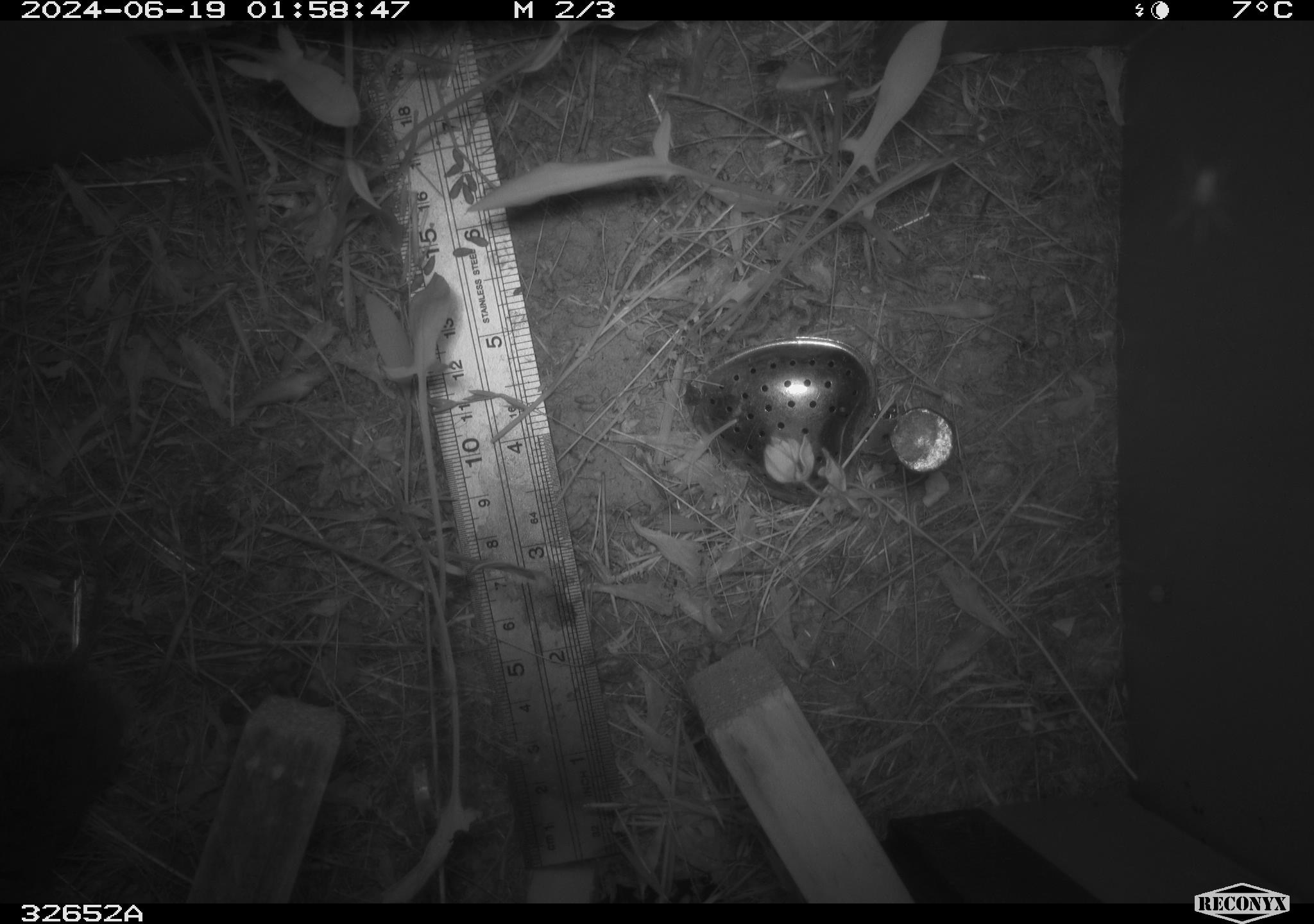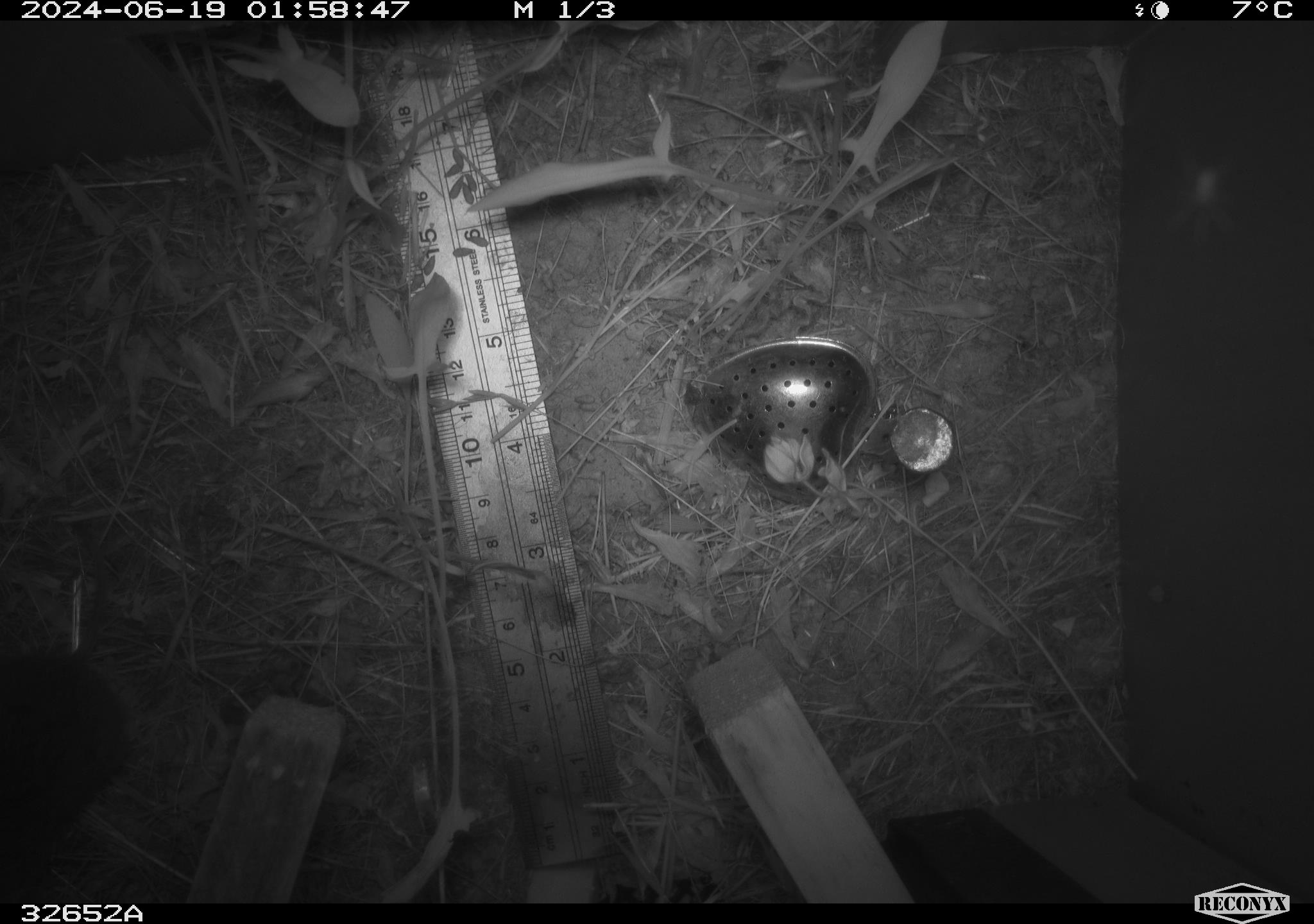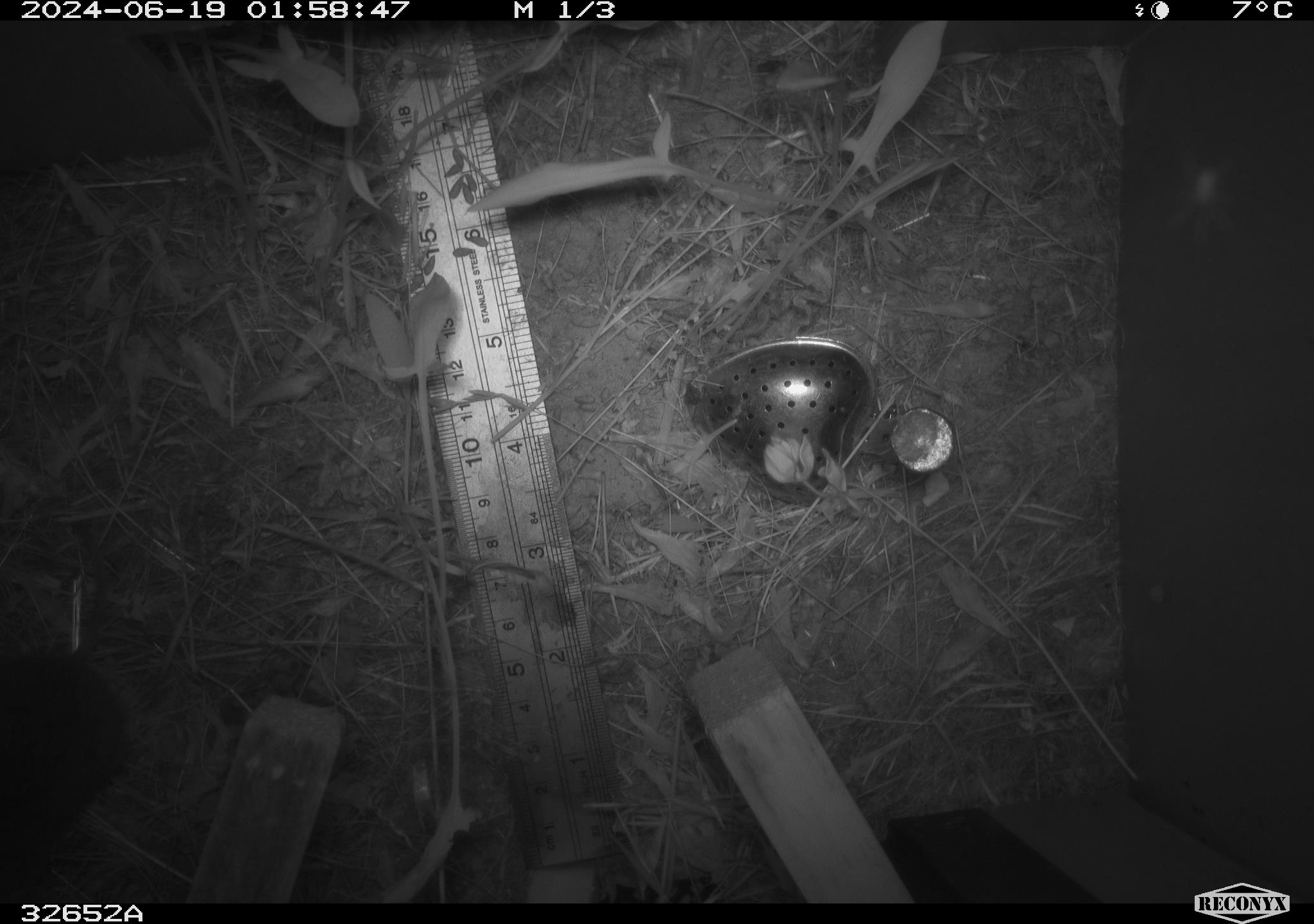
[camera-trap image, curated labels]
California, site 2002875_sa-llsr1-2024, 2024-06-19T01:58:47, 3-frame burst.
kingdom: Animalia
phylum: Chordata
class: Mammalia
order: Rodentia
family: Cricetidae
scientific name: Arvicolinae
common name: voles, lemmings, and muskrats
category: arvicolinae subfamily